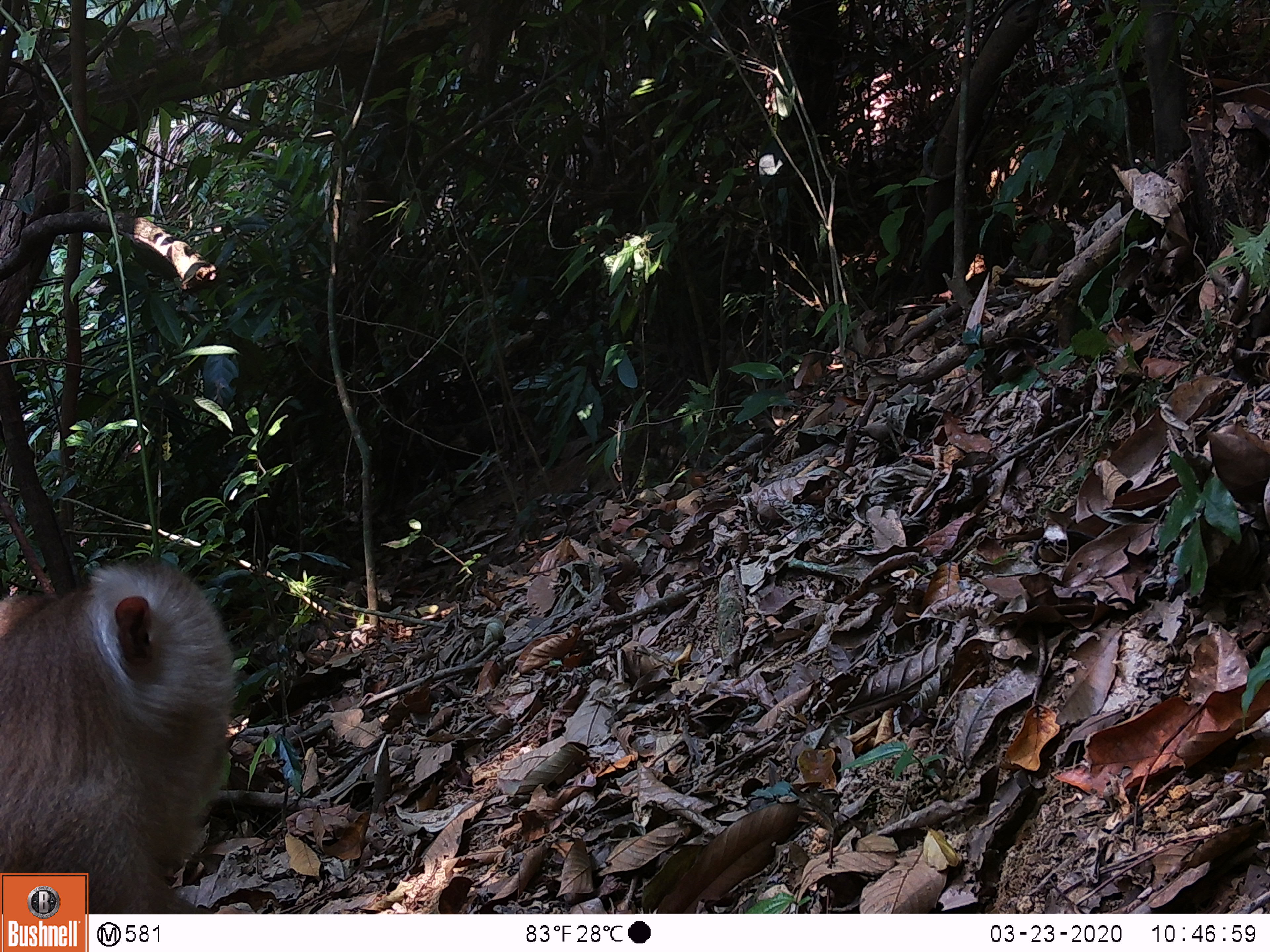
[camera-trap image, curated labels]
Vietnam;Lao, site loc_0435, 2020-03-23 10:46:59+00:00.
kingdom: Animalia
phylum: Chordata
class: Mammalia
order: Primates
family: Cercopithecidae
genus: Macaca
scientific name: Macaca nemestrina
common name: pig-tailed macaque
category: pig tailed macaque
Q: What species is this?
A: Pig tailed macaque (pig-tailed macaque) (Macaca nemestrina).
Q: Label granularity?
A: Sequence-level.